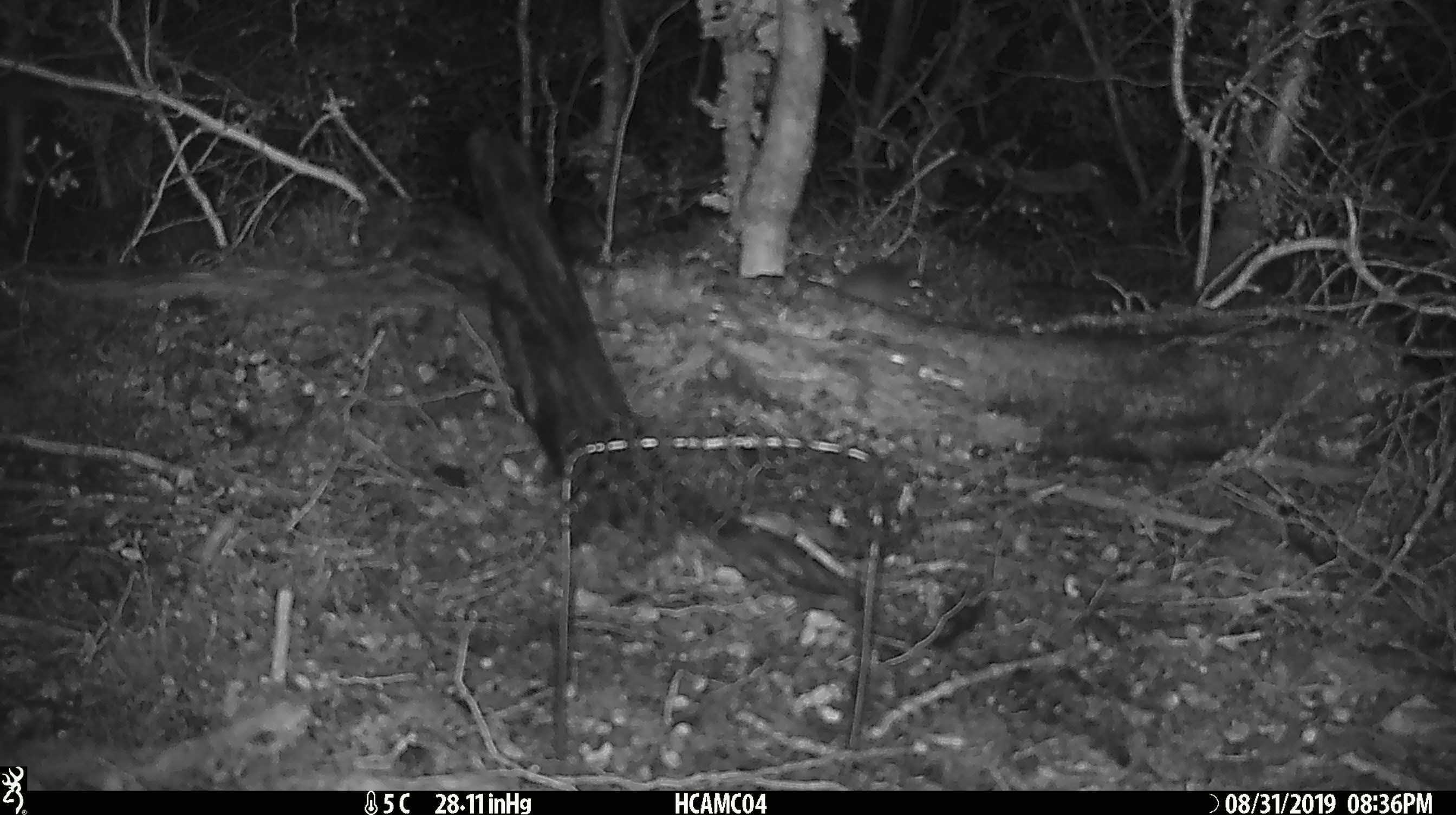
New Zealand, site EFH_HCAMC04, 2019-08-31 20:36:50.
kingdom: Animalia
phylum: Chordata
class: Mammalia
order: Rodentia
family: Muridae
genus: Mus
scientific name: Mus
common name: mouse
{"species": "mouse (Mus)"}